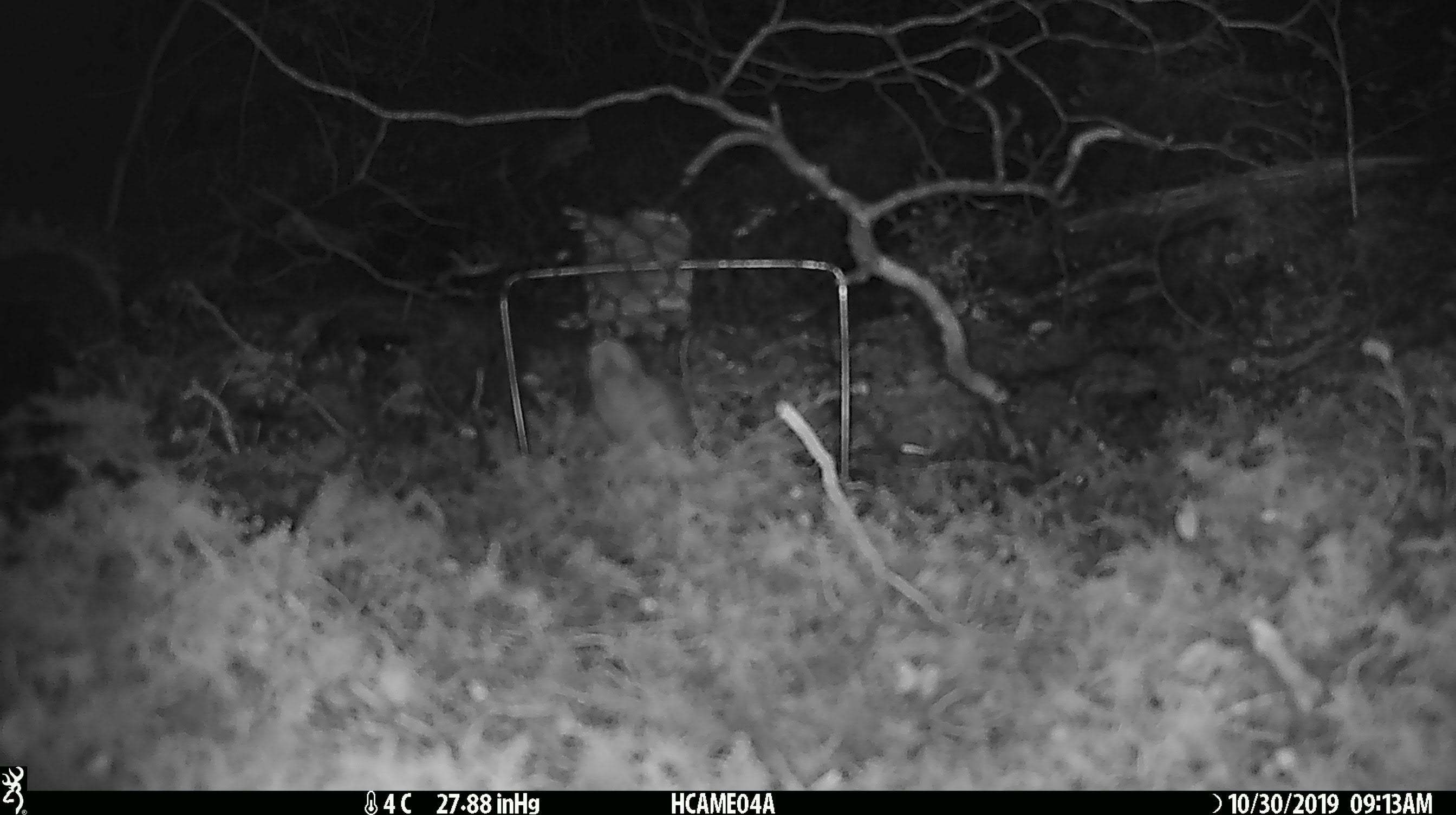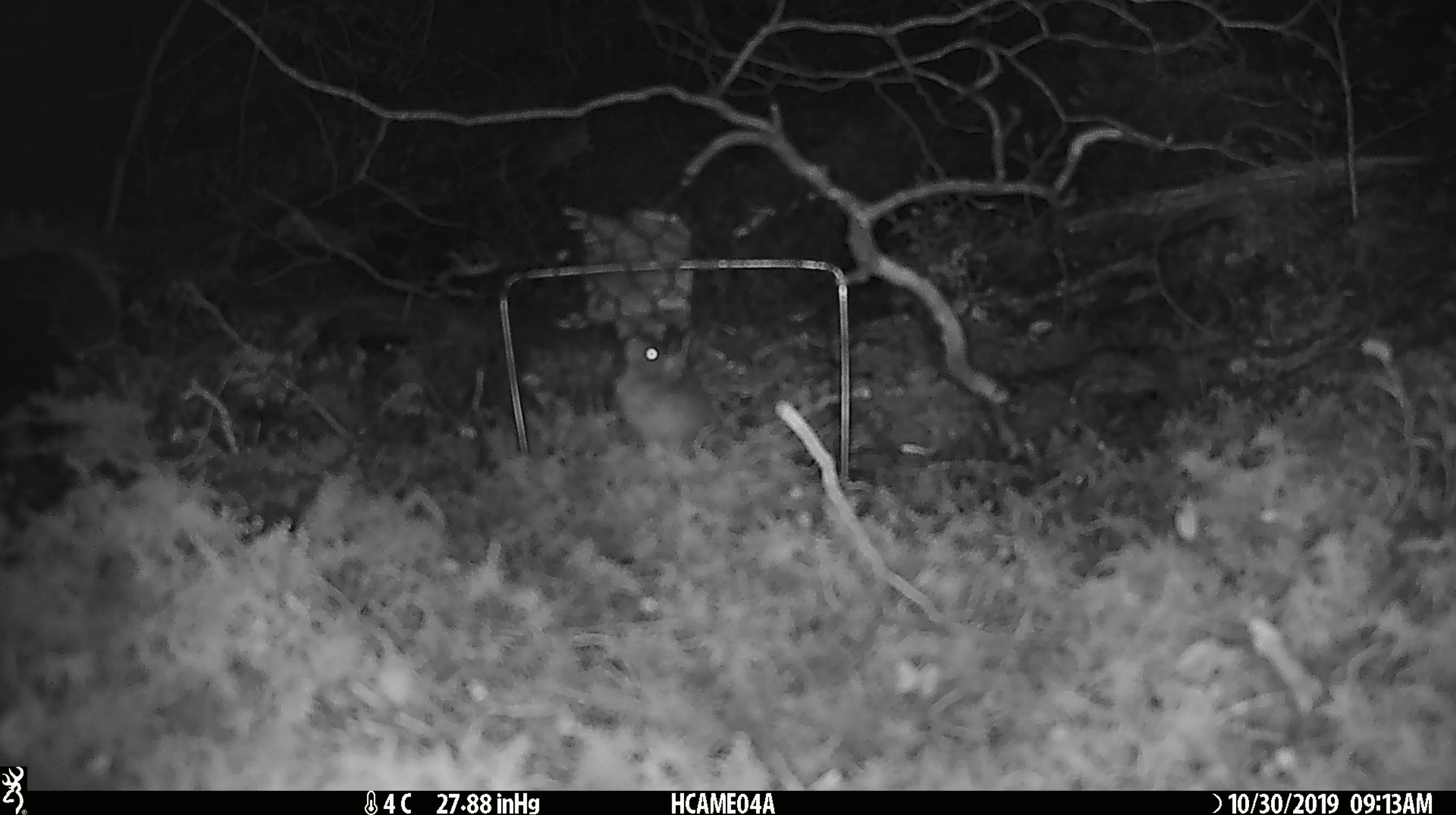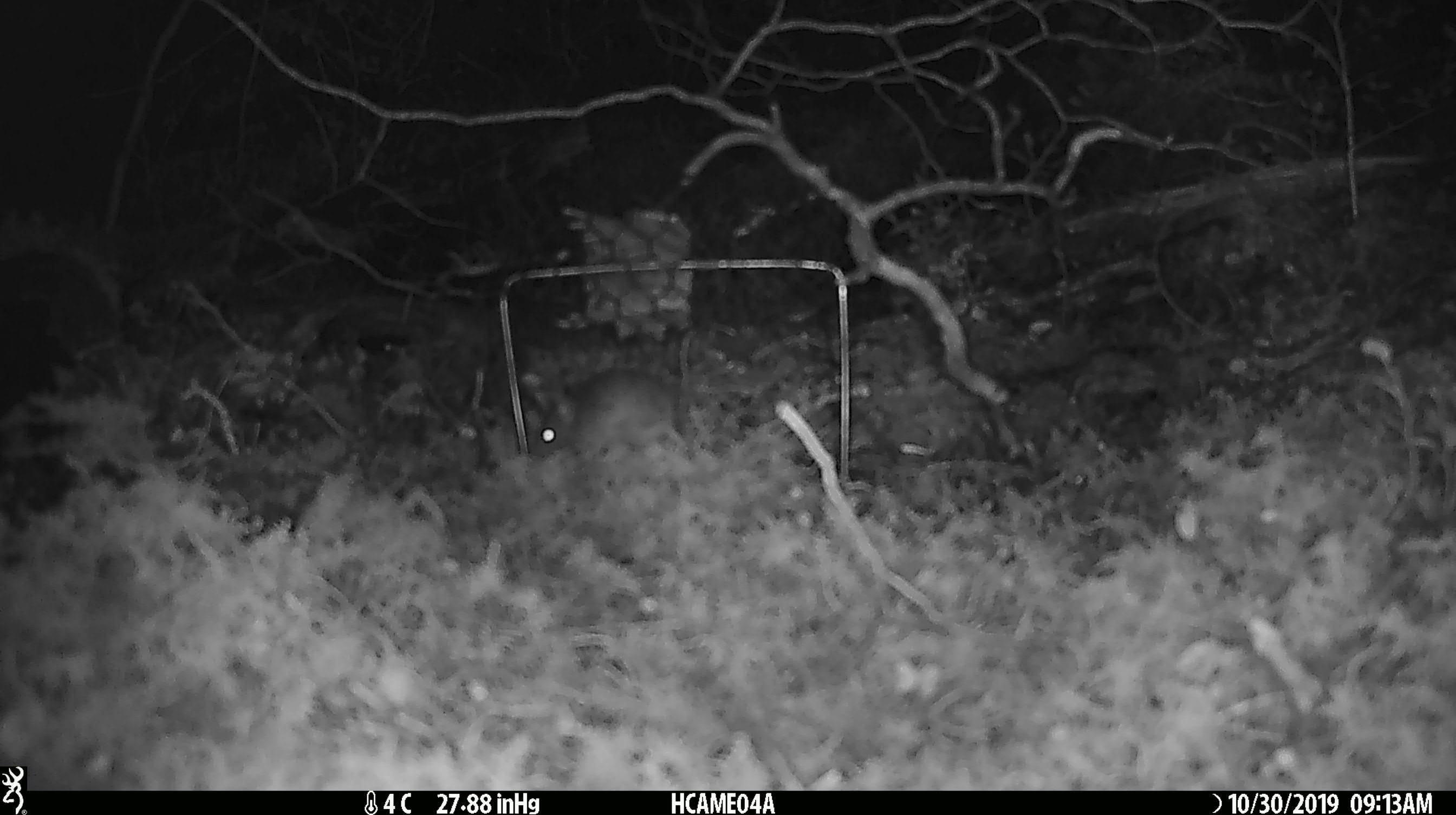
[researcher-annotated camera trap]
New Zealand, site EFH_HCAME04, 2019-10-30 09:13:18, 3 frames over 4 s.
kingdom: Animalia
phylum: Chordata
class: Mammalia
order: Rodentia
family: Muridae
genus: Mus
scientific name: Mus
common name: mouse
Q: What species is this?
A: Mouse (Mus).